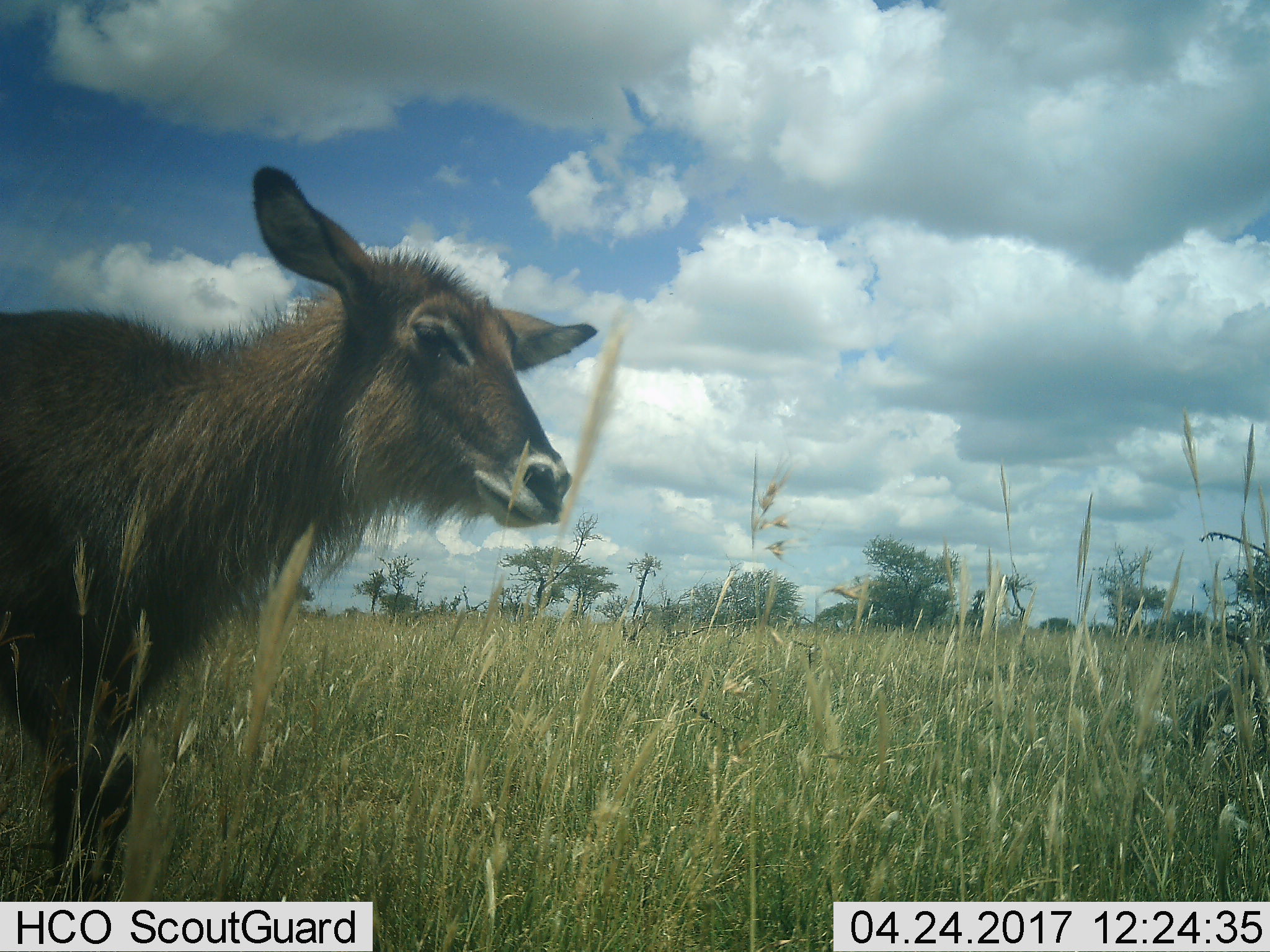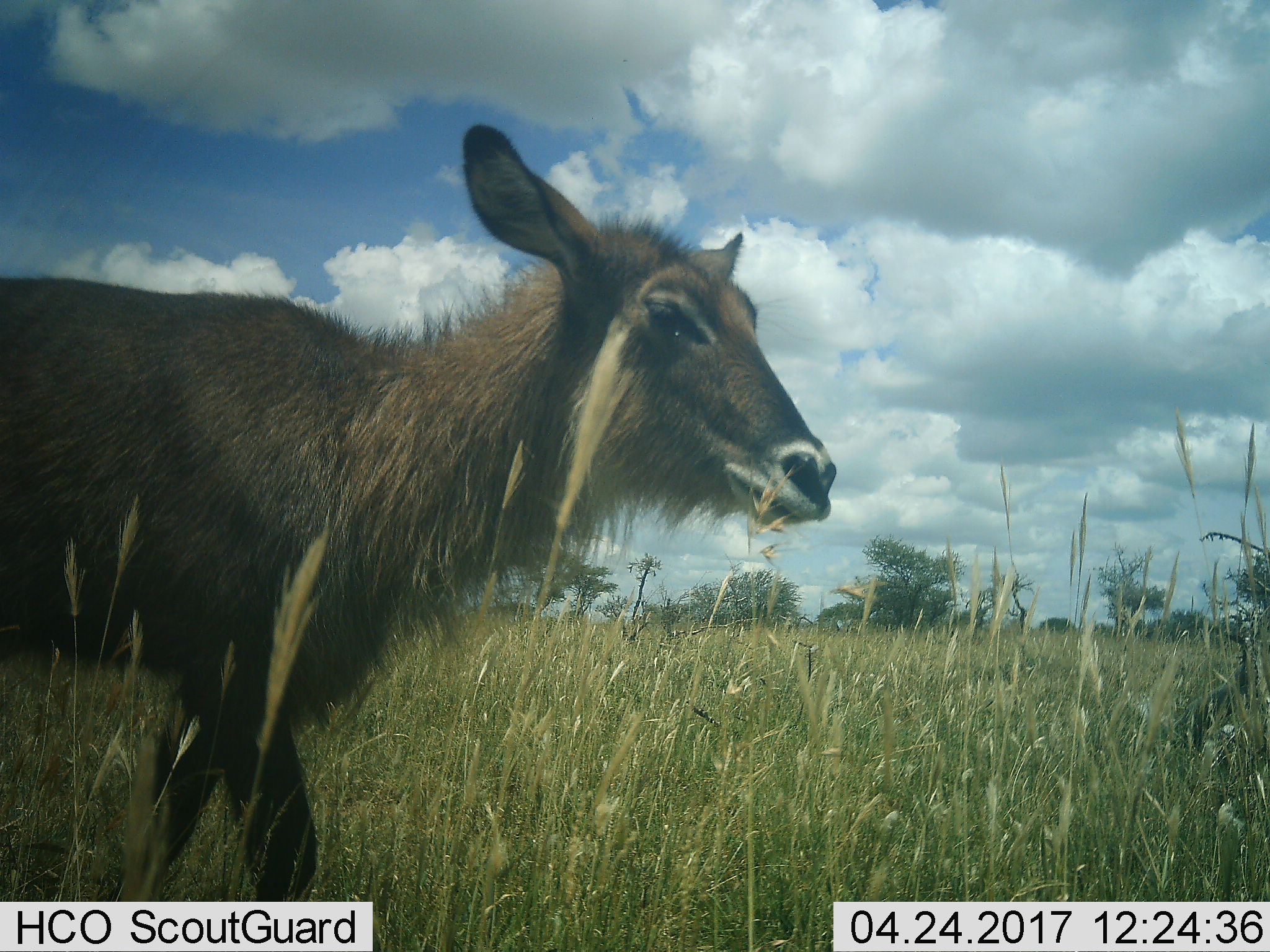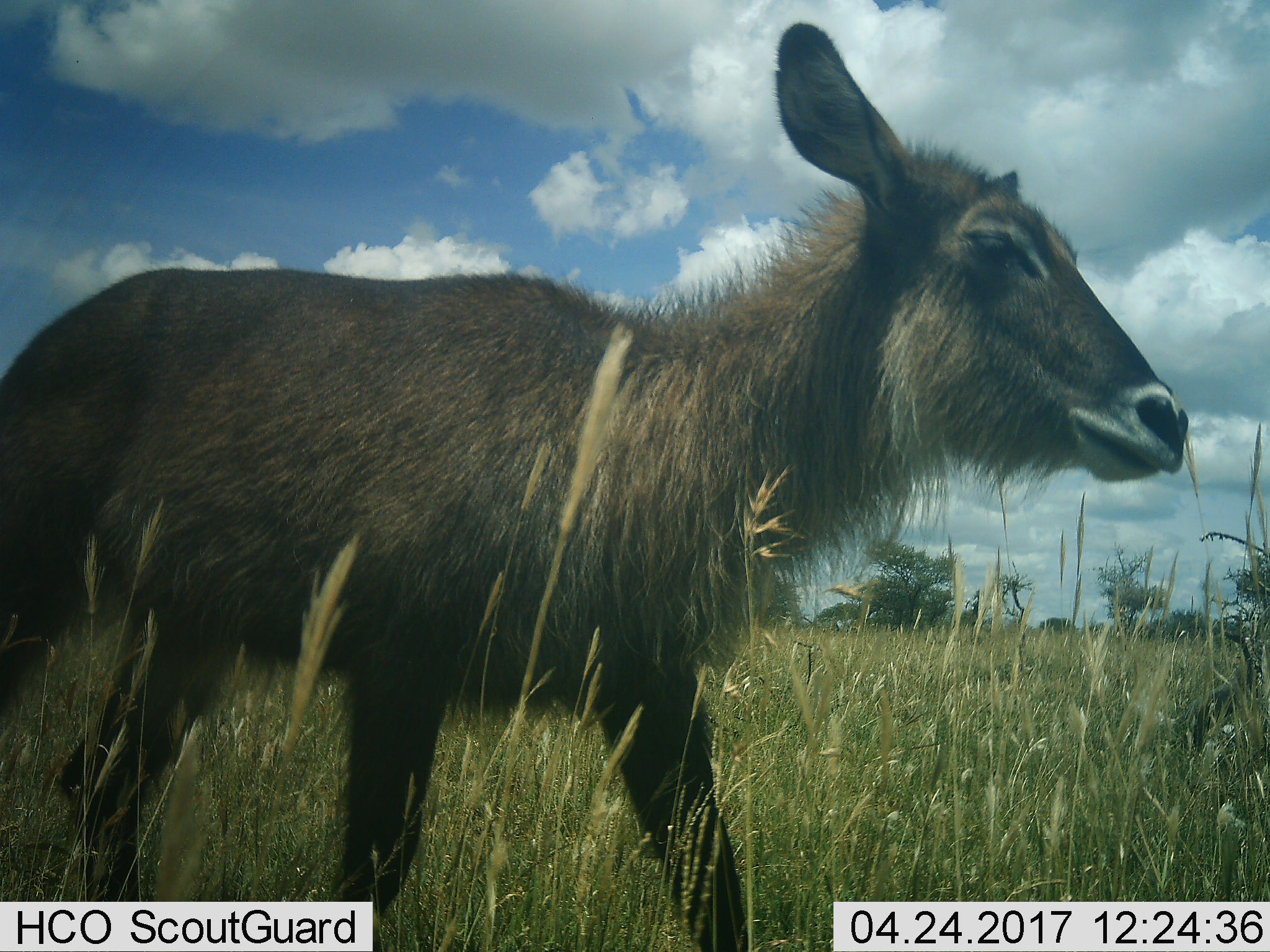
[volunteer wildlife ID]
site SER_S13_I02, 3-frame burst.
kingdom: Animalia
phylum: Chordata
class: Mammalia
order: Artiodactyla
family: Bovidae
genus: Kobus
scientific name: Kobus ellipsiprymnus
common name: waterbuck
Waterbuck (Kobus ellipsiprymnus), count 1. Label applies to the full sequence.